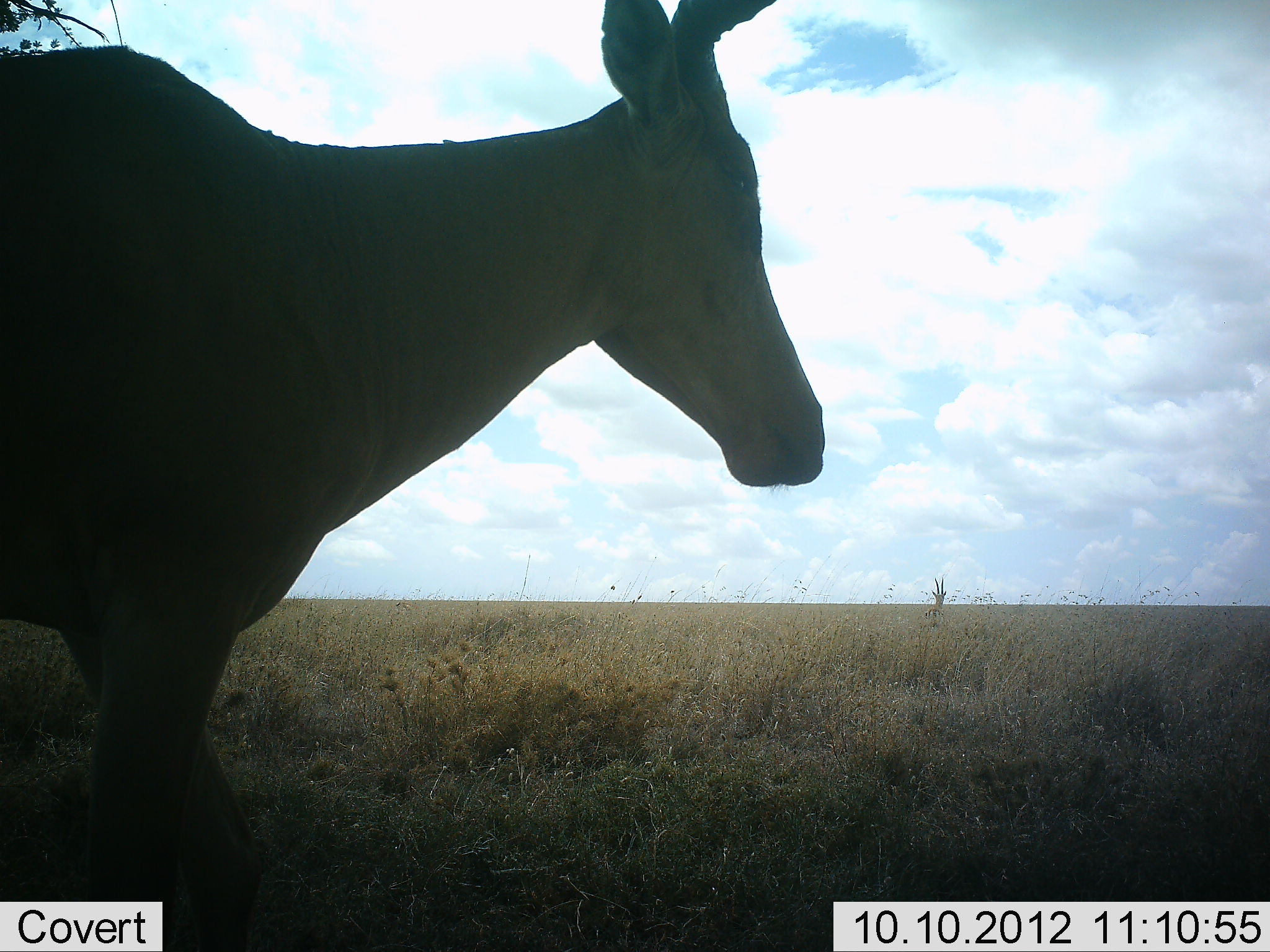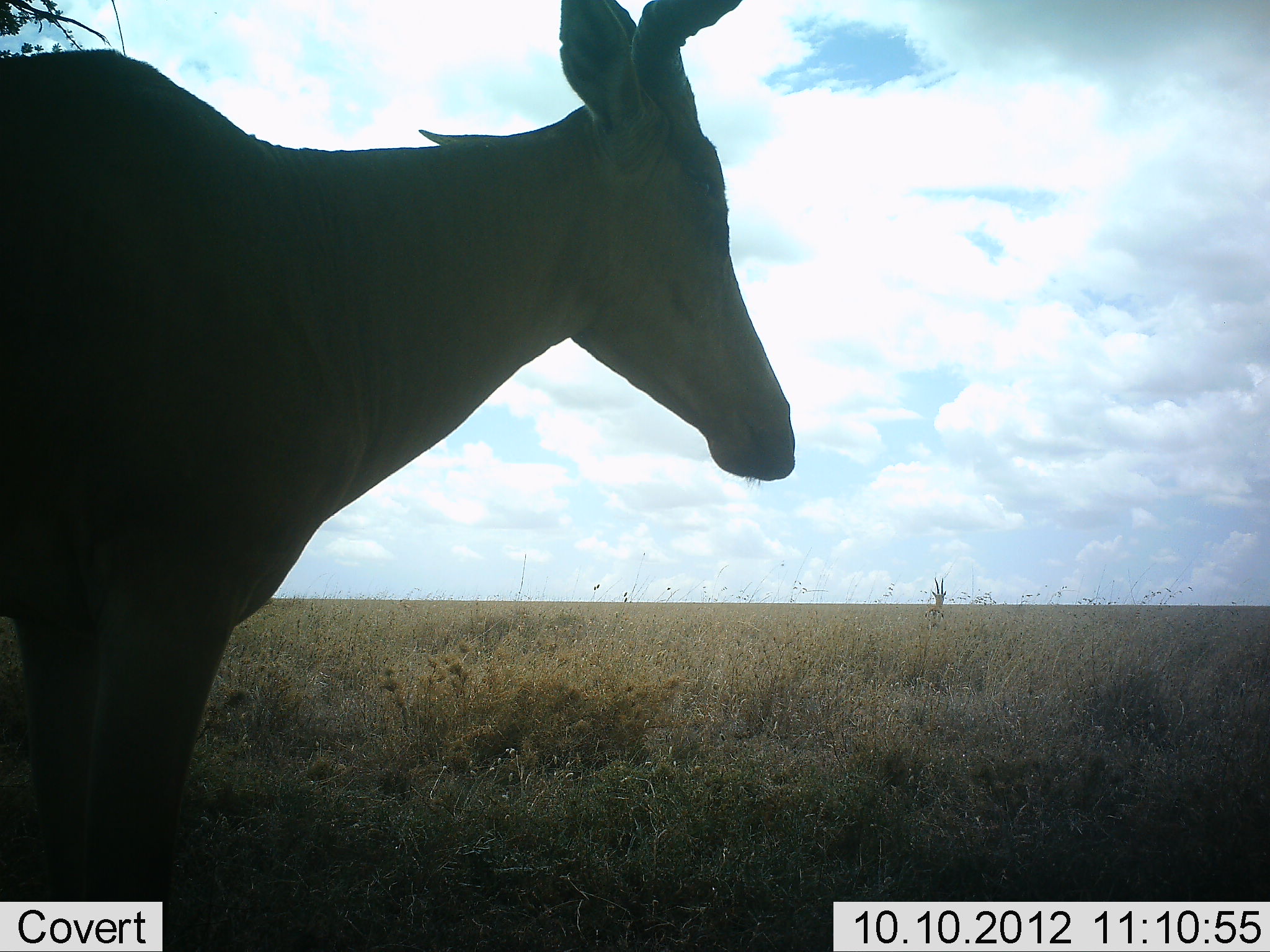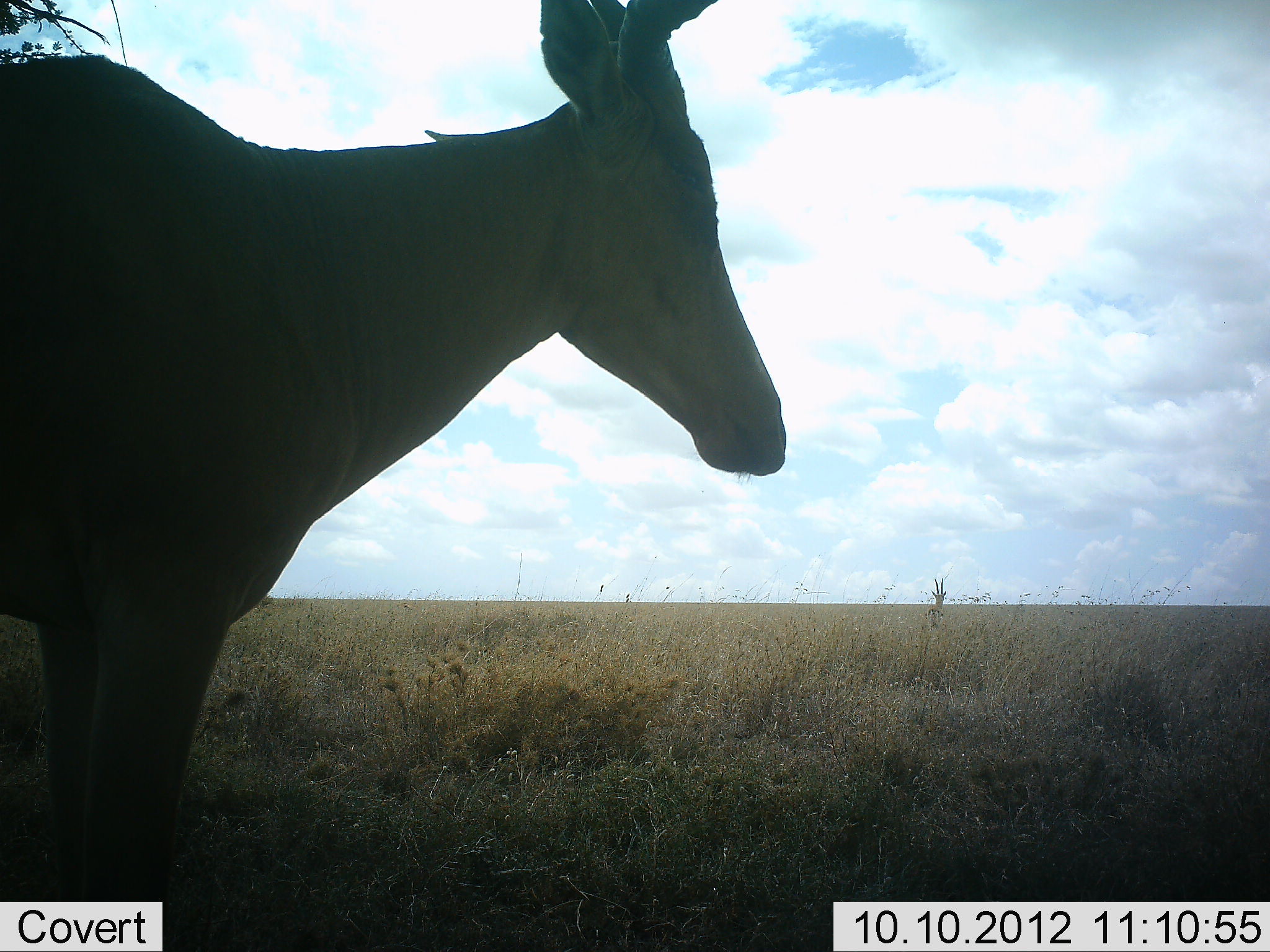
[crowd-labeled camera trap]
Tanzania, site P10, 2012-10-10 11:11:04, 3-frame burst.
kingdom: Animalia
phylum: Chordata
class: Mammalia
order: Artiodactyla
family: Bovidae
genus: Alcelaphus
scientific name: Alcelaphus buselaphus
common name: hartebeest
Hartebeest (Alcelaphus buselaphus), count 1. Behavior (volunteer vote fractions): standing 83%, resting 0%, moving 17%, interacting 0%. Young present (vote fraction): 0%. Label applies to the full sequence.